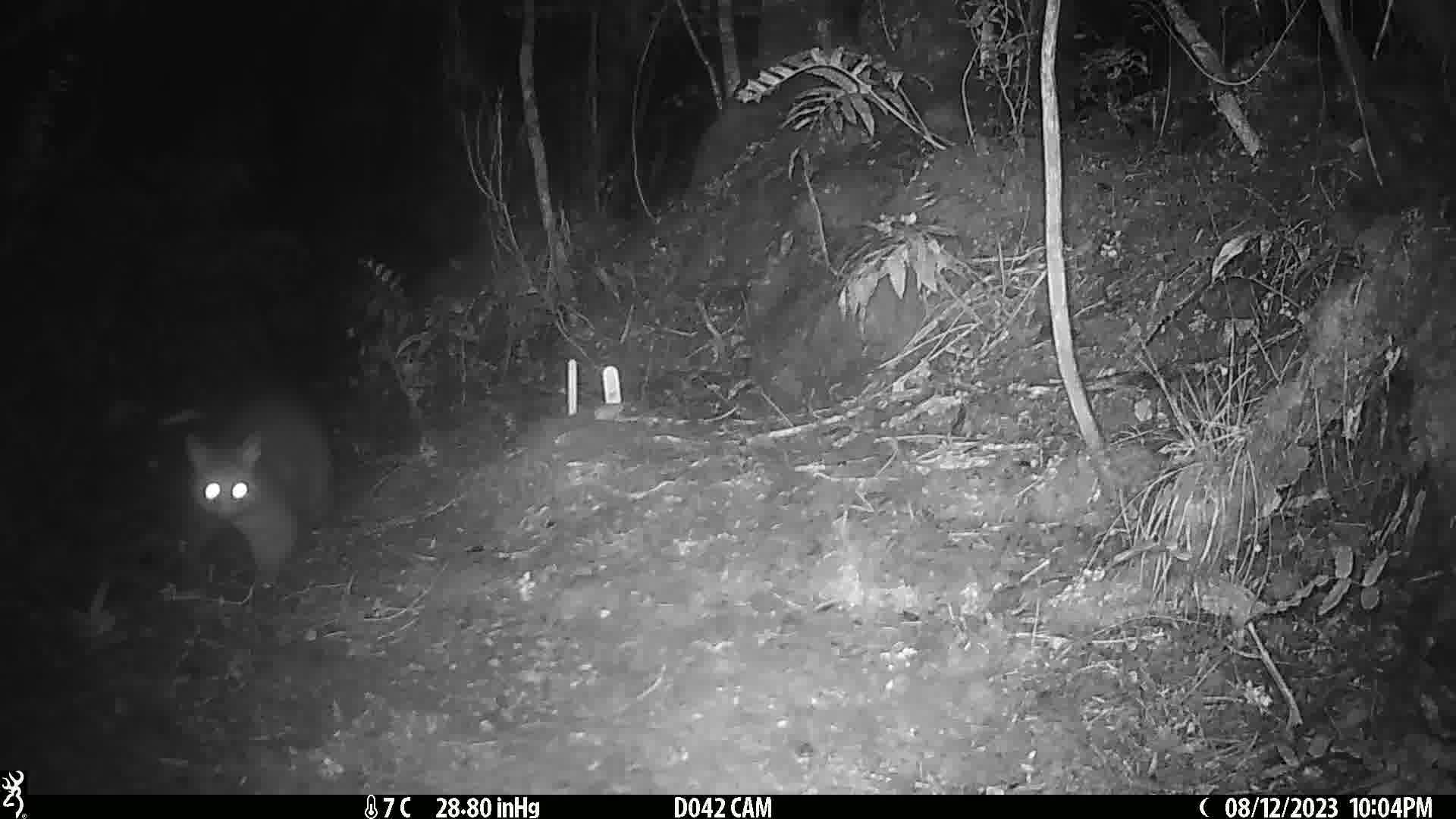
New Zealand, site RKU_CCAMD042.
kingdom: Animalia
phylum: Chordata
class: Mammalia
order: Diprotodontia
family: Phalangeridae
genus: Trichosurus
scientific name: Trichosurus vulpecula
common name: common brushtail possum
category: possum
Possum (common brushtail possum) (Trichosurus vulpecula).